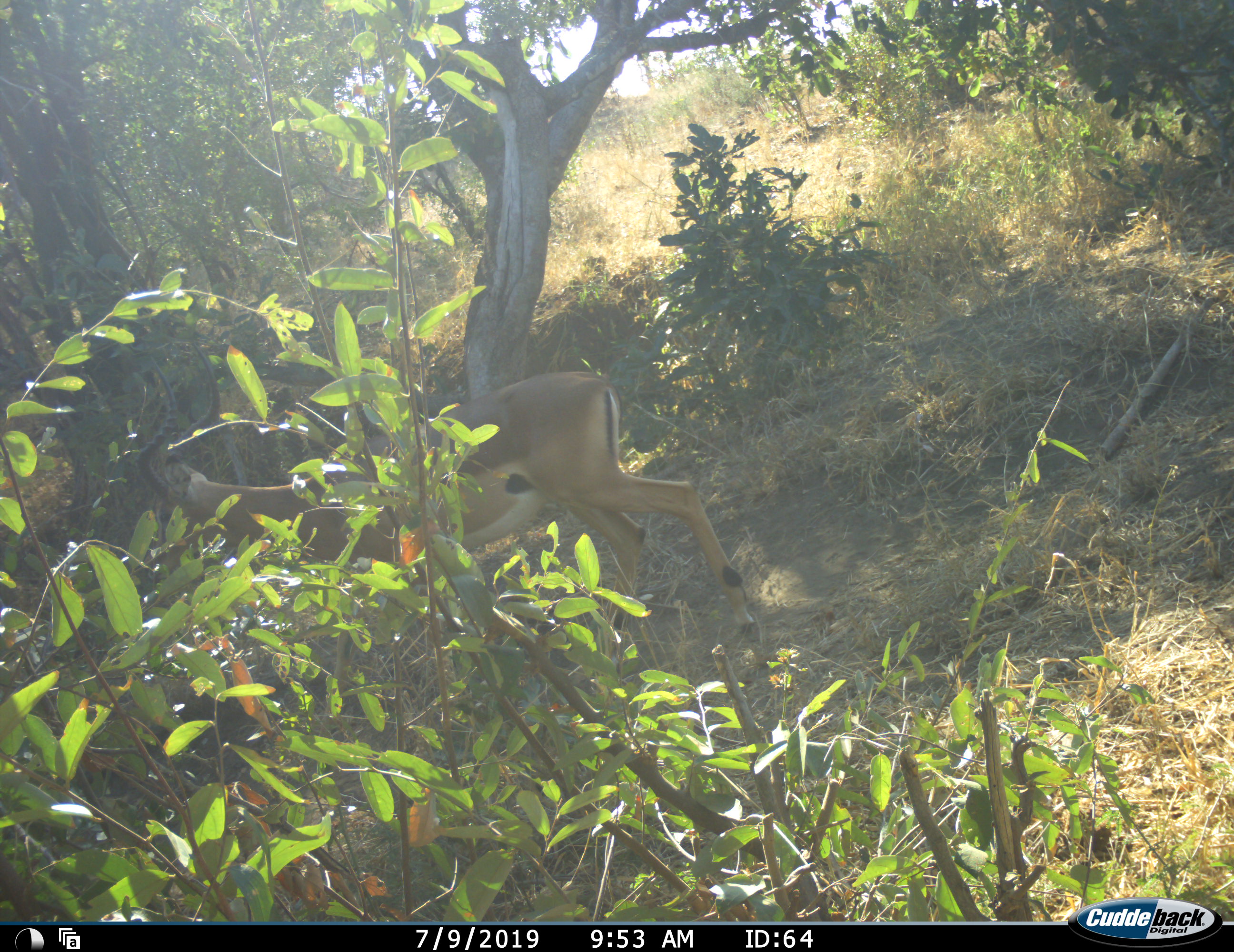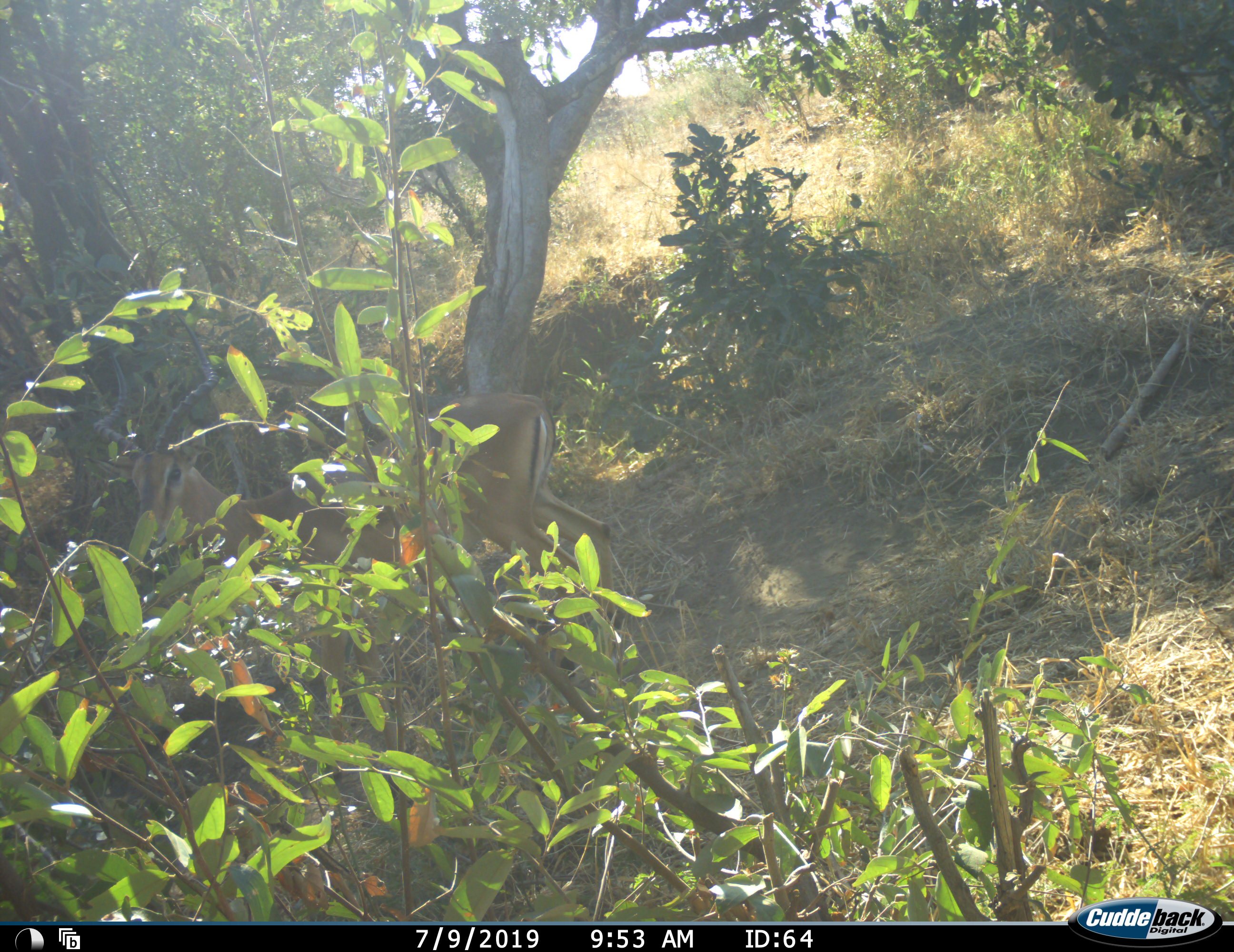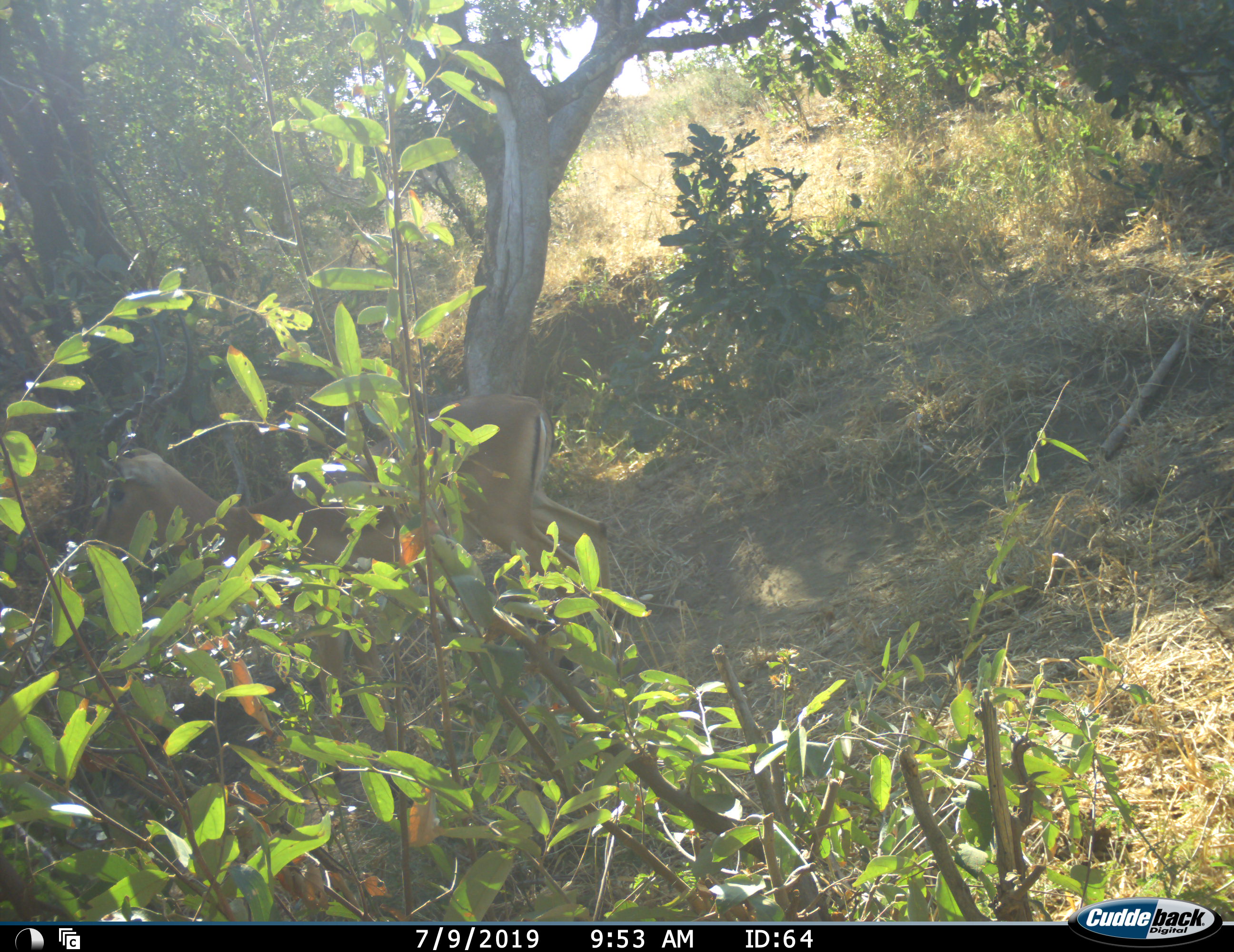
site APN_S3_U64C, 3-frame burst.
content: unidentified animal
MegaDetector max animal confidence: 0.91